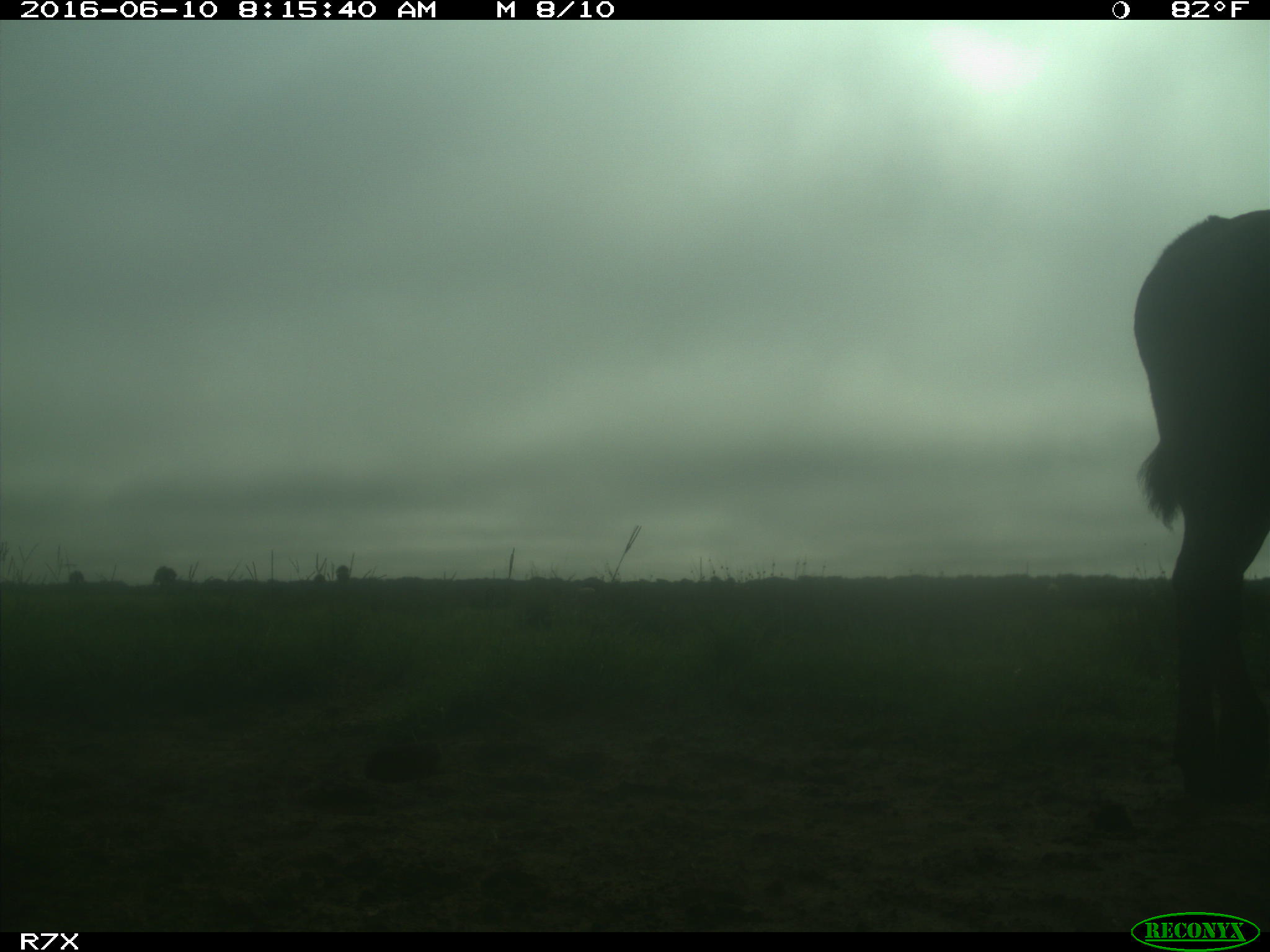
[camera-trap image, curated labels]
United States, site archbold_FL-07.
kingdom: Animalia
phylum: Chordata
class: Mammalia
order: Artiodactyla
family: Bovidae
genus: Bos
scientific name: Bos taurus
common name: domestic cow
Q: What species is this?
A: Bos taurus (domestic cow).